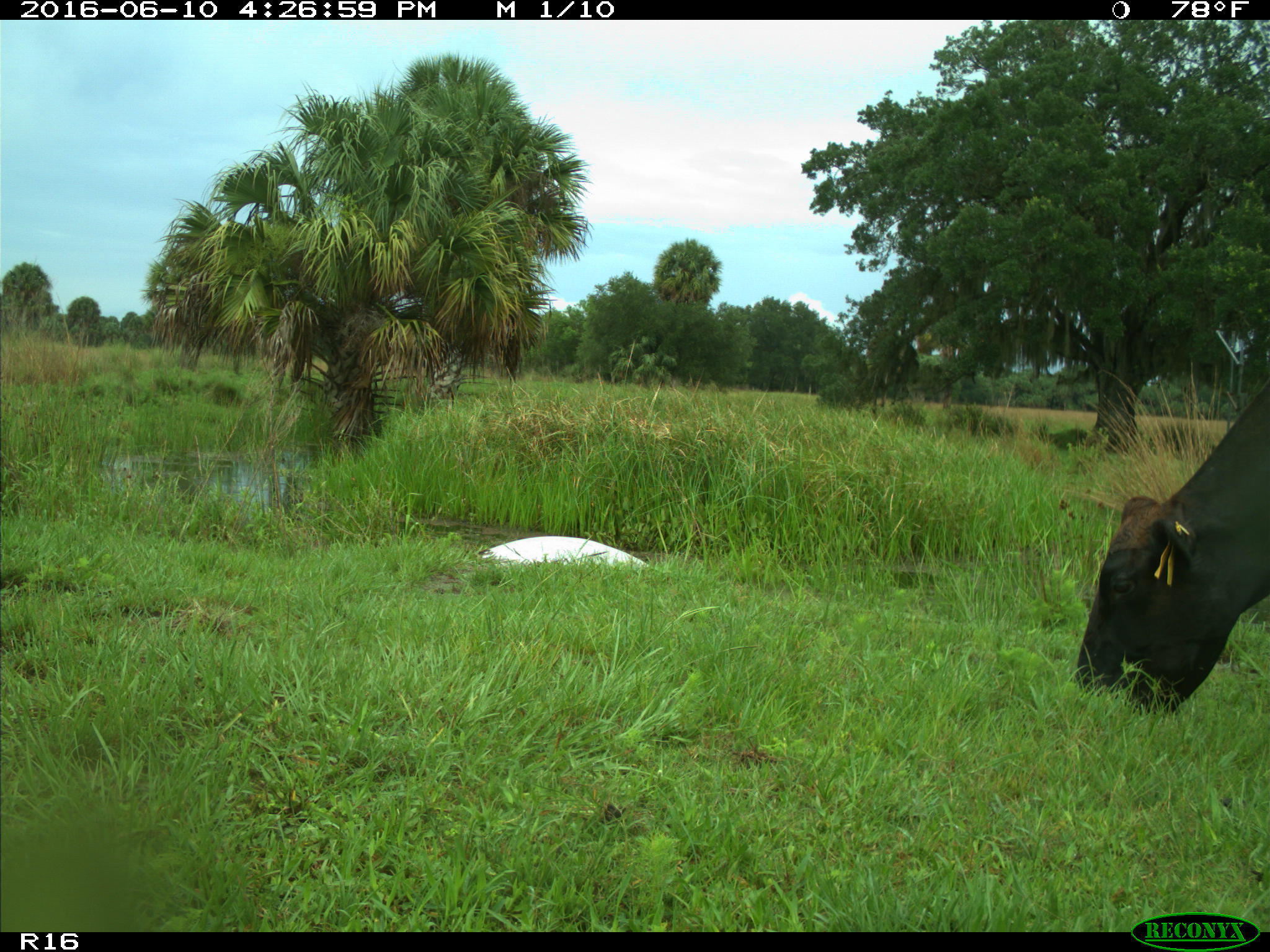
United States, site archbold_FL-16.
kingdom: Animalia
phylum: Chordata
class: Mammalia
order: Artiodactyla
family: Bovidae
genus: Bos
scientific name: Bos taurus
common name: domestic cow